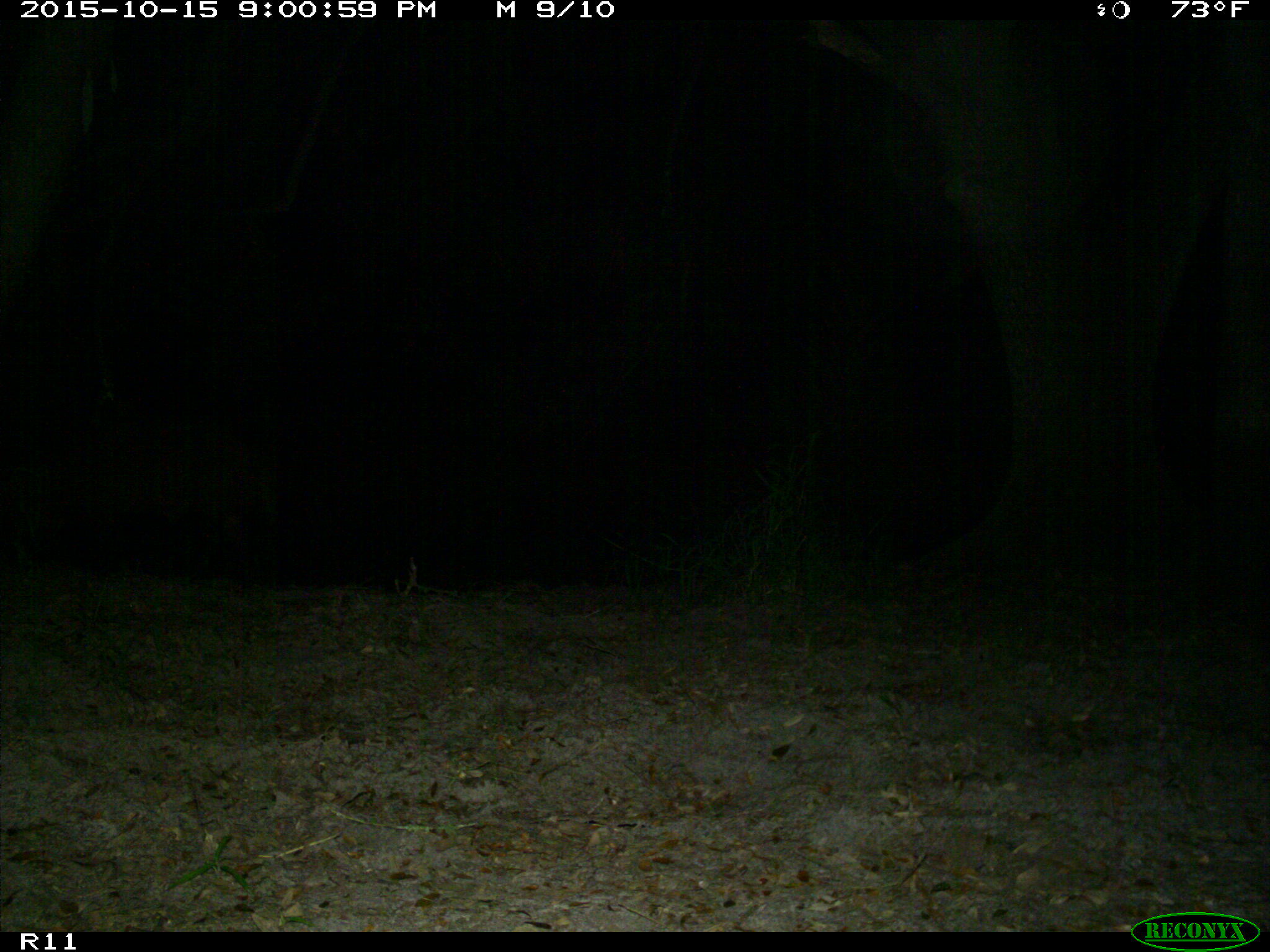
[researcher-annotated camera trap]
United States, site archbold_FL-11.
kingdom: Animalia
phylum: Chordata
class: Mammalia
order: Artiodactyla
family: Suidae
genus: Sus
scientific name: Sus scrofa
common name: wild boar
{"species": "Sus scrofa (wild boar)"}